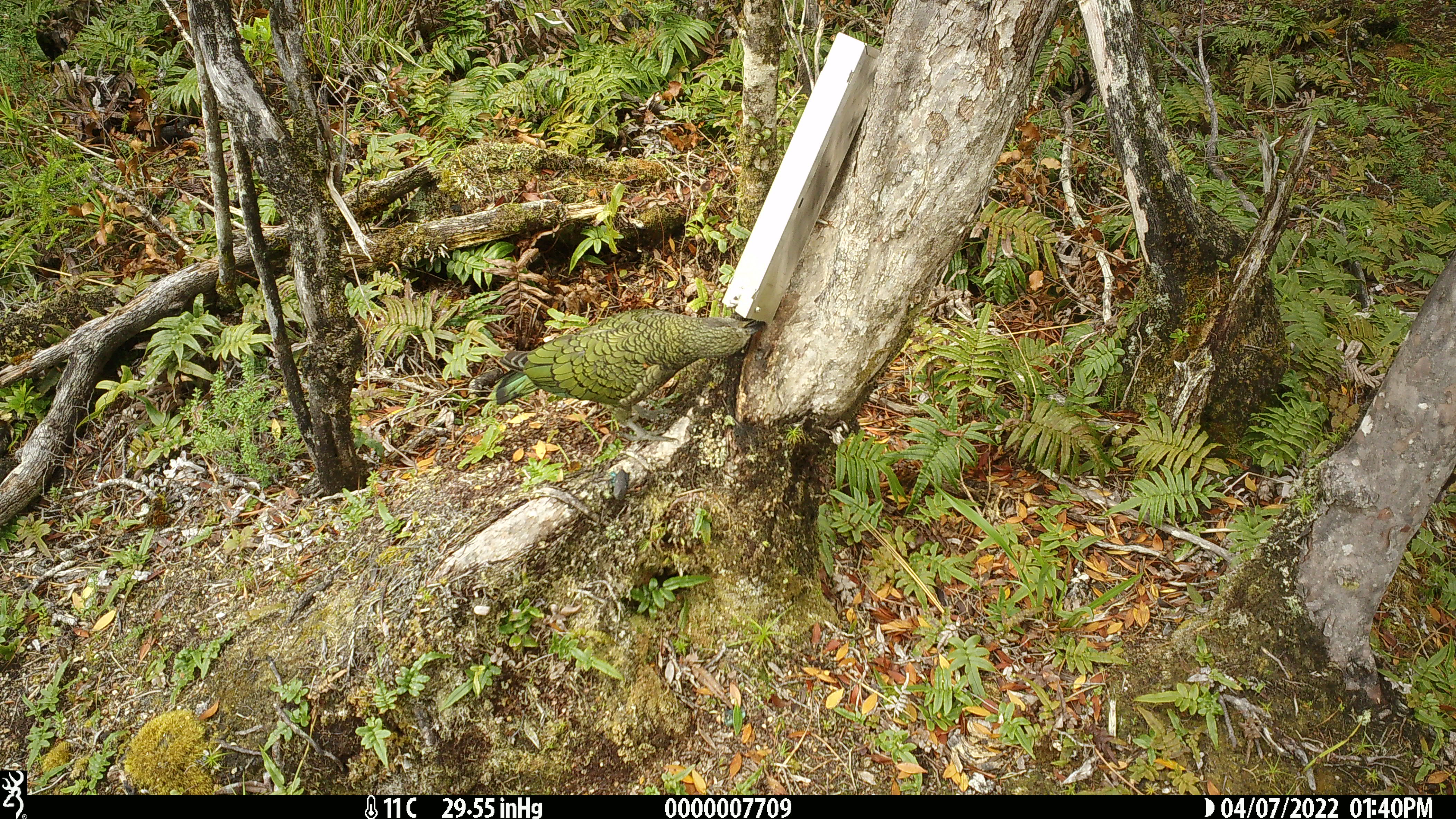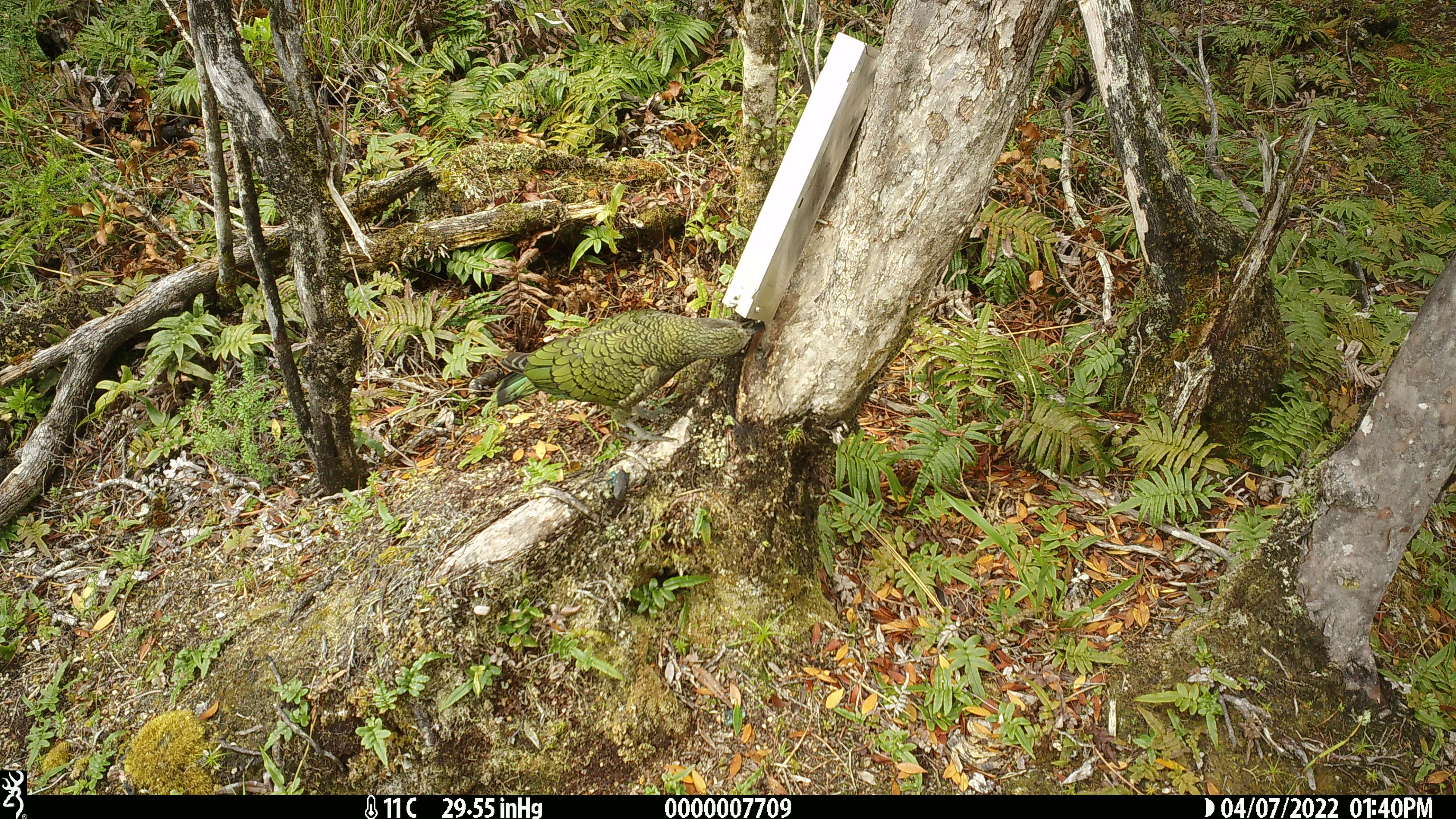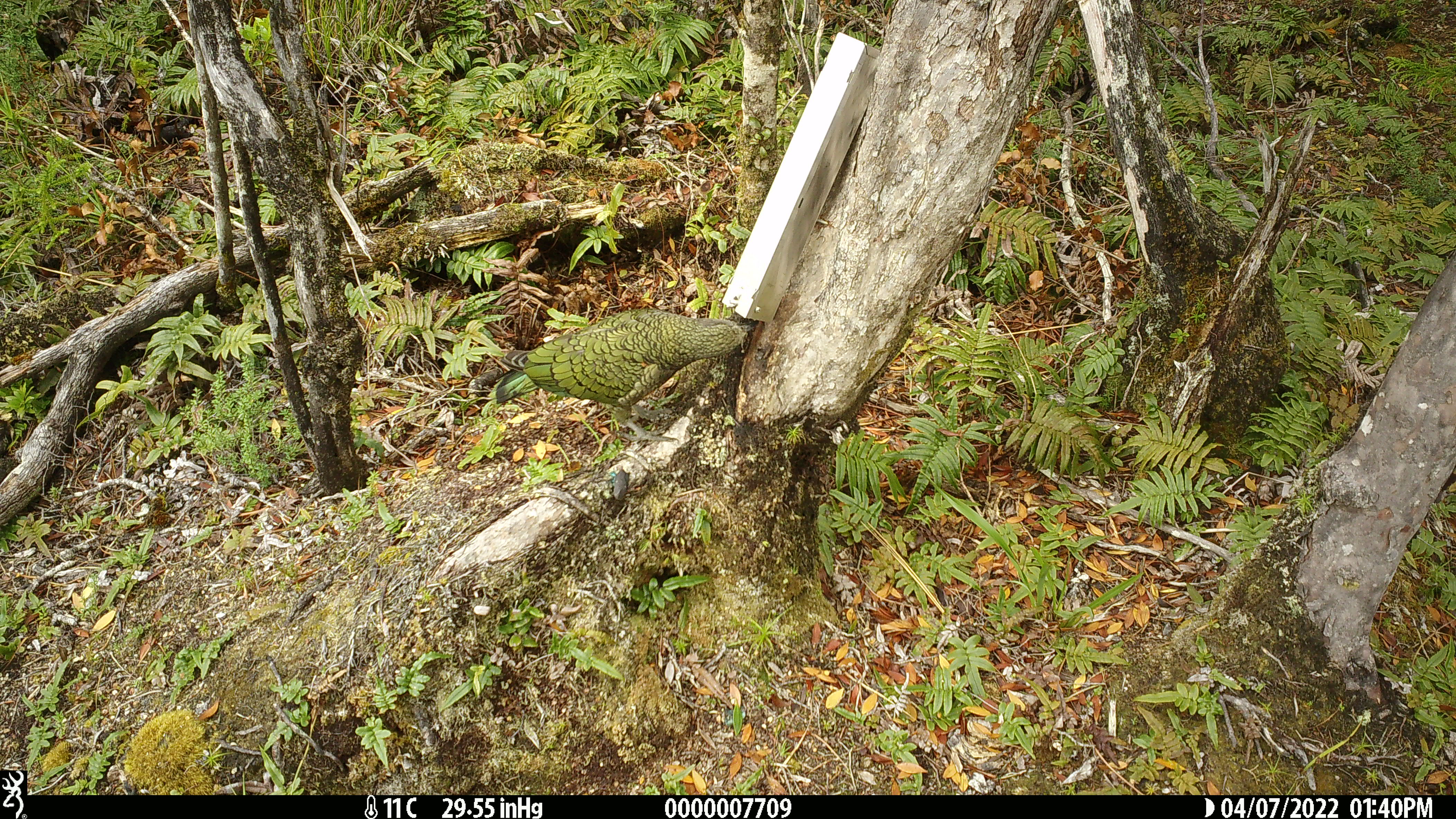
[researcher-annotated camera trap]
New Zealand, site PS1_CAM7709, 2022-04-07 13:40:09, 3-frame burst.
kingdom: Animalia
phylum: Chordata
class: Aves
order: Psittaciformes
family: Strigopidae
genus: Nestor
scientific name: Nestor notabilis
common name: kea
Kea (Nestor notabilis).